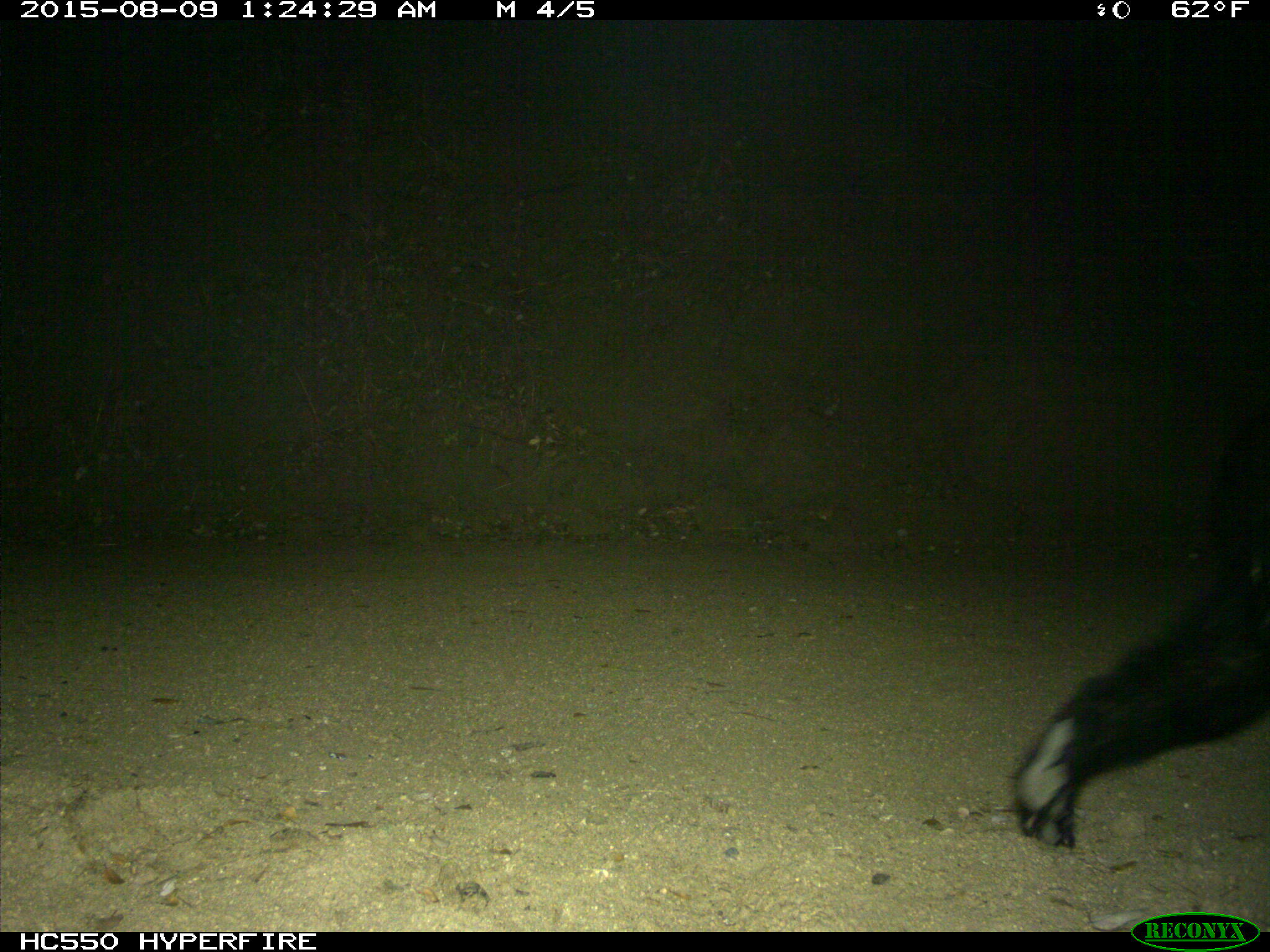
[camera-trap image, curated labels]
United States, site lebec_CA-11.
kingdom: Animalia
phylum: Chordata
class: Mammalia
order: Carnivora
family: Ursidae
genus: Ursus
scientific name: Ursus americanus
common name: american black bear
Ursus americanus (american black bear).